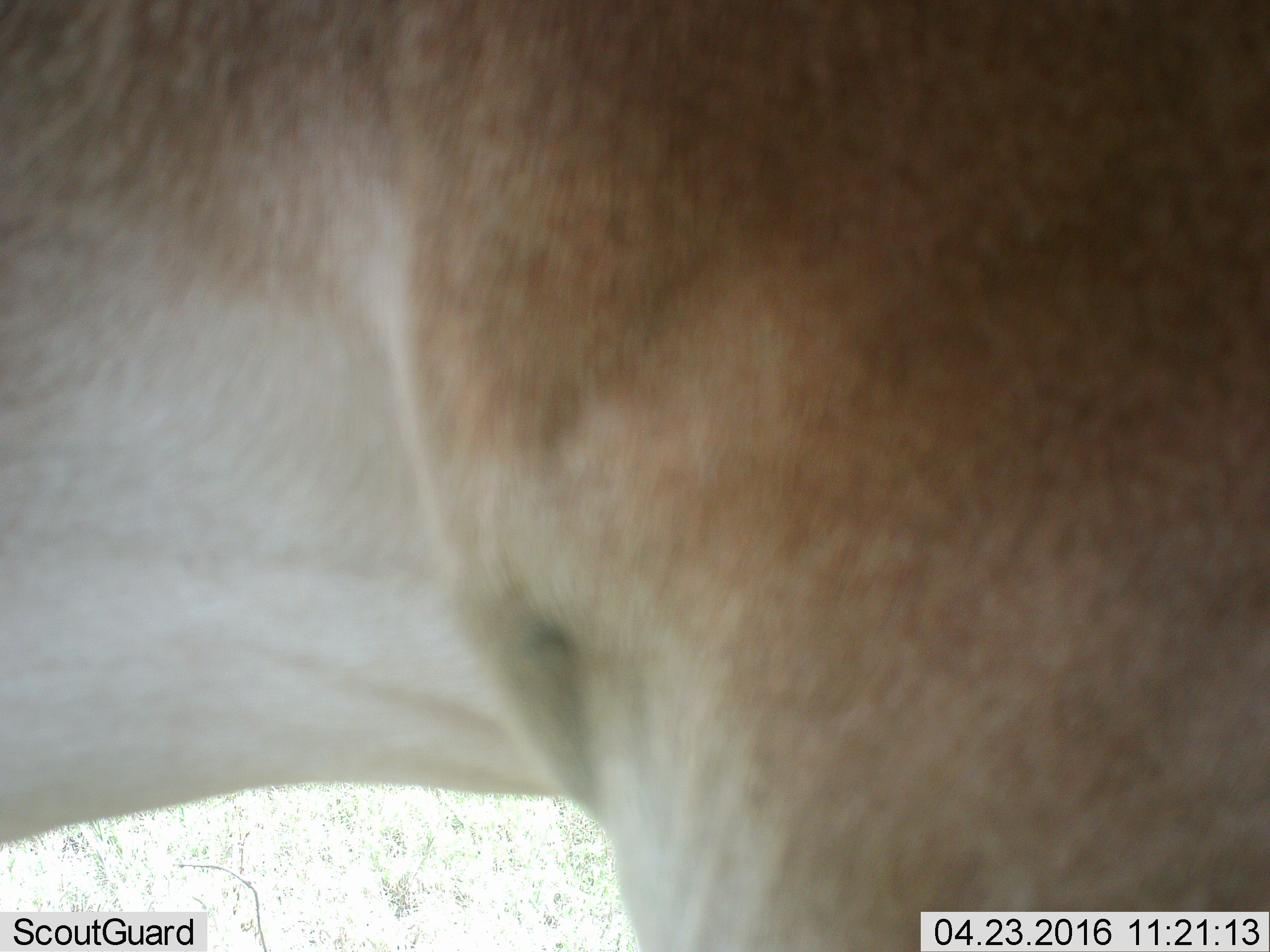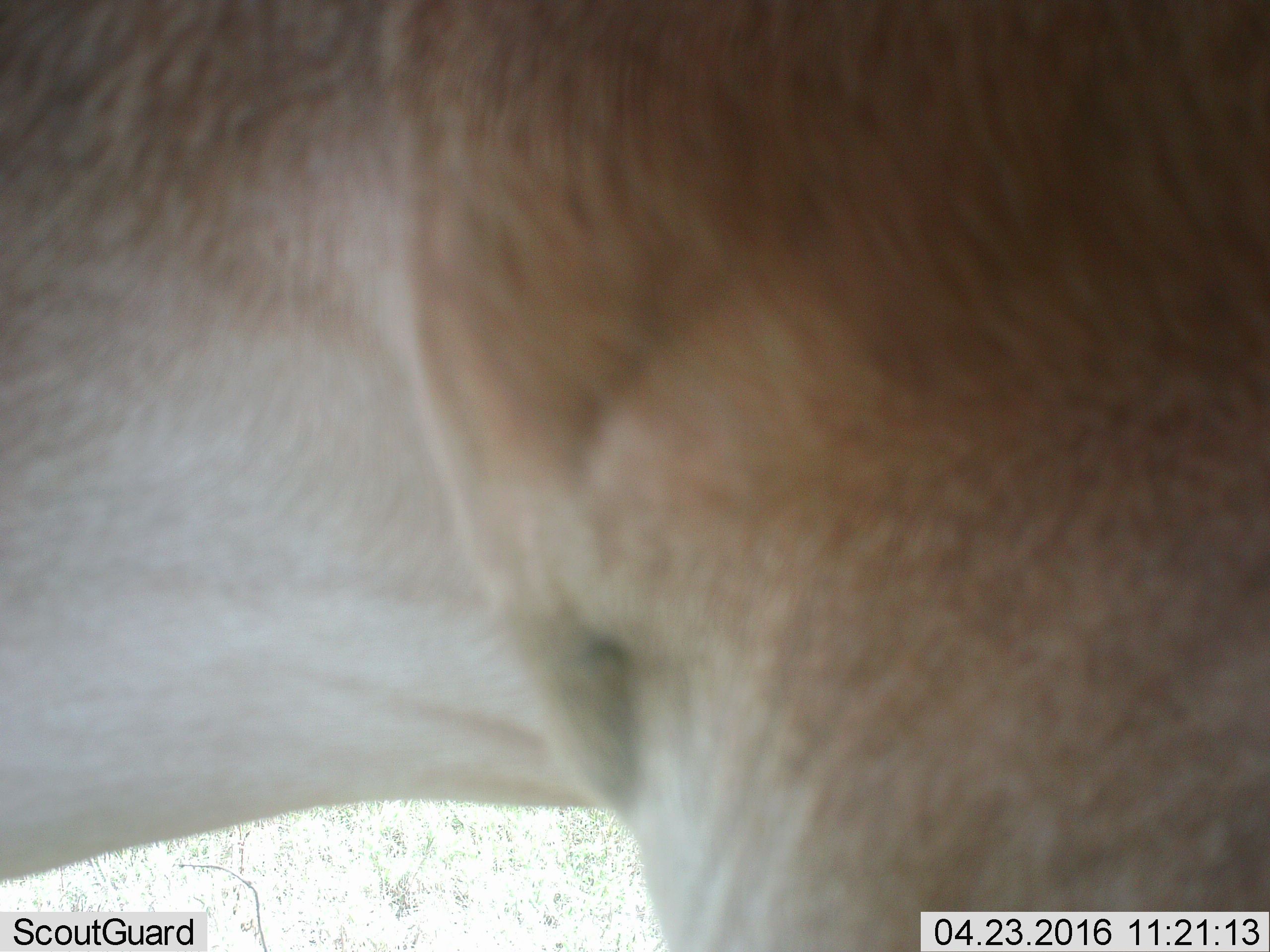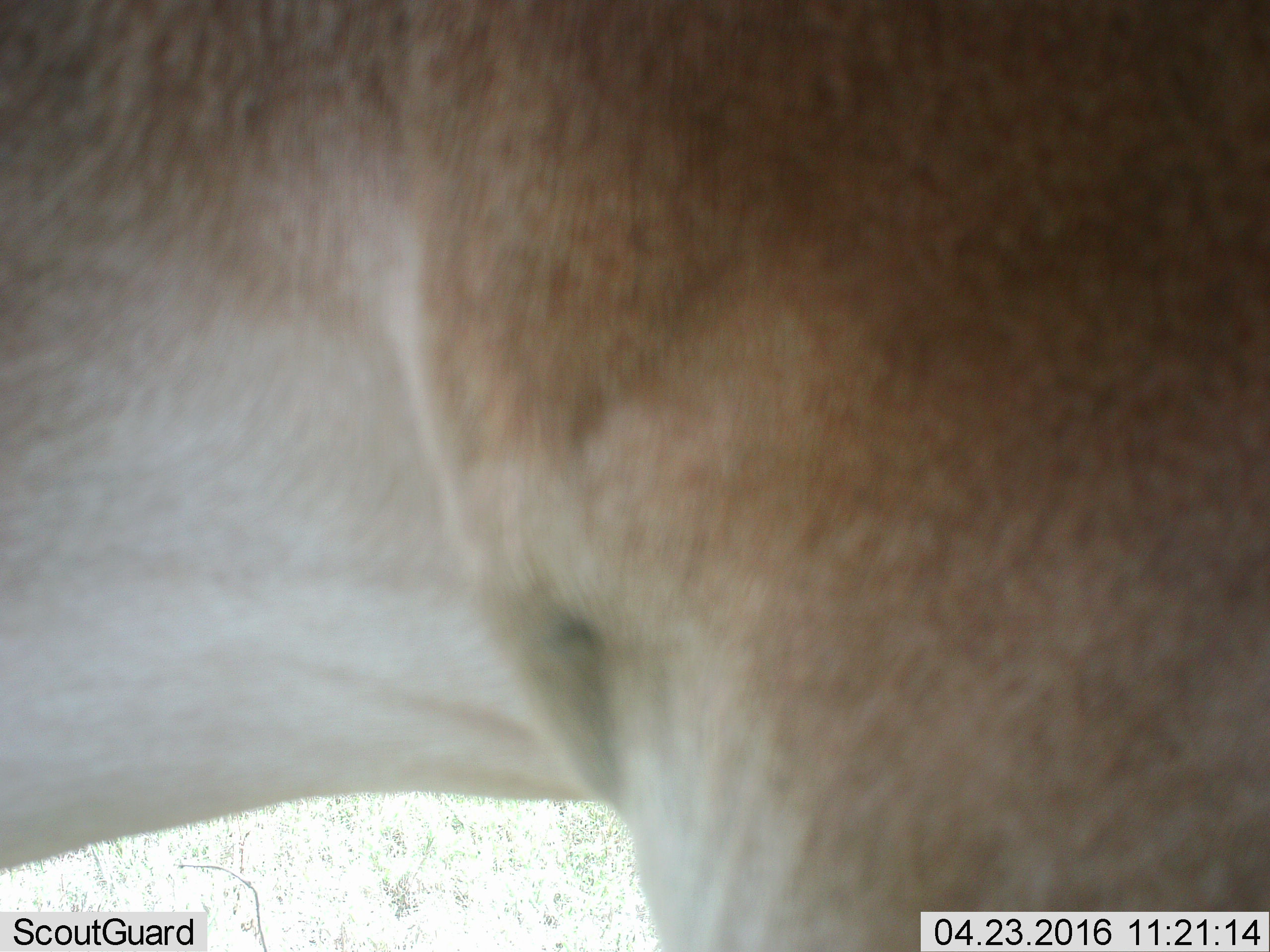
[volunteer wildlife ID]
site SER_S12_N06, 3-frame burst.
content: unidentified animal